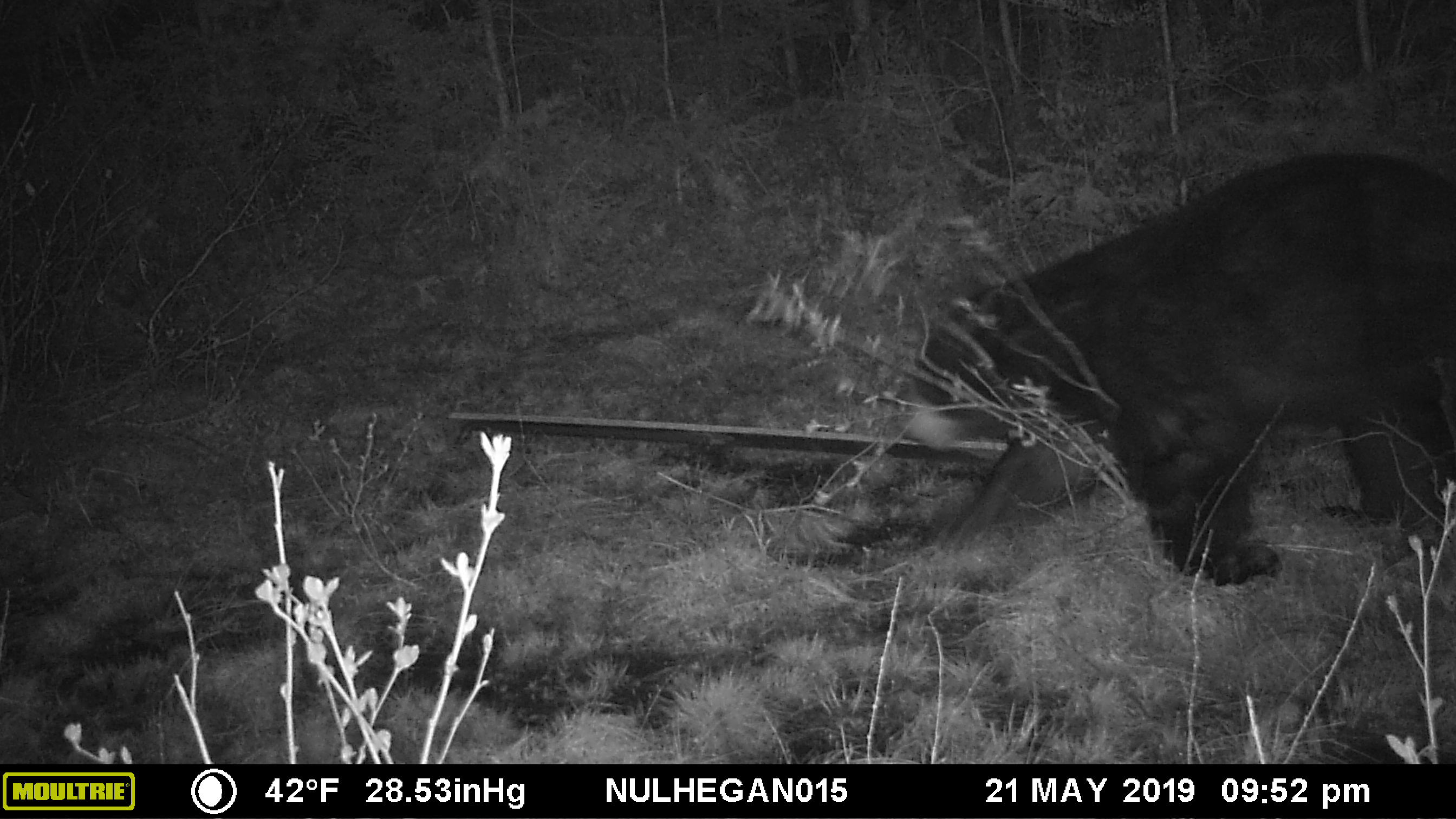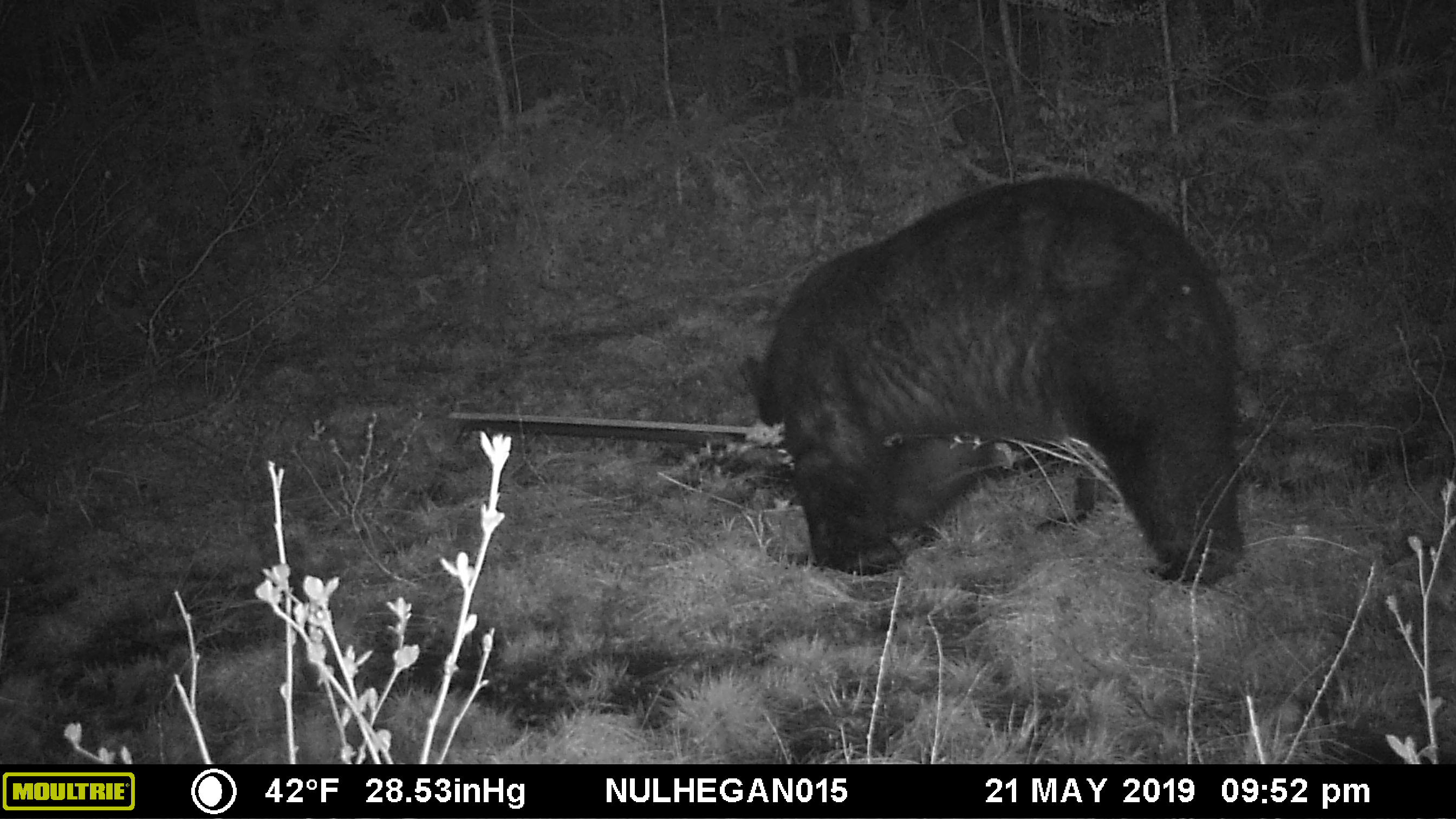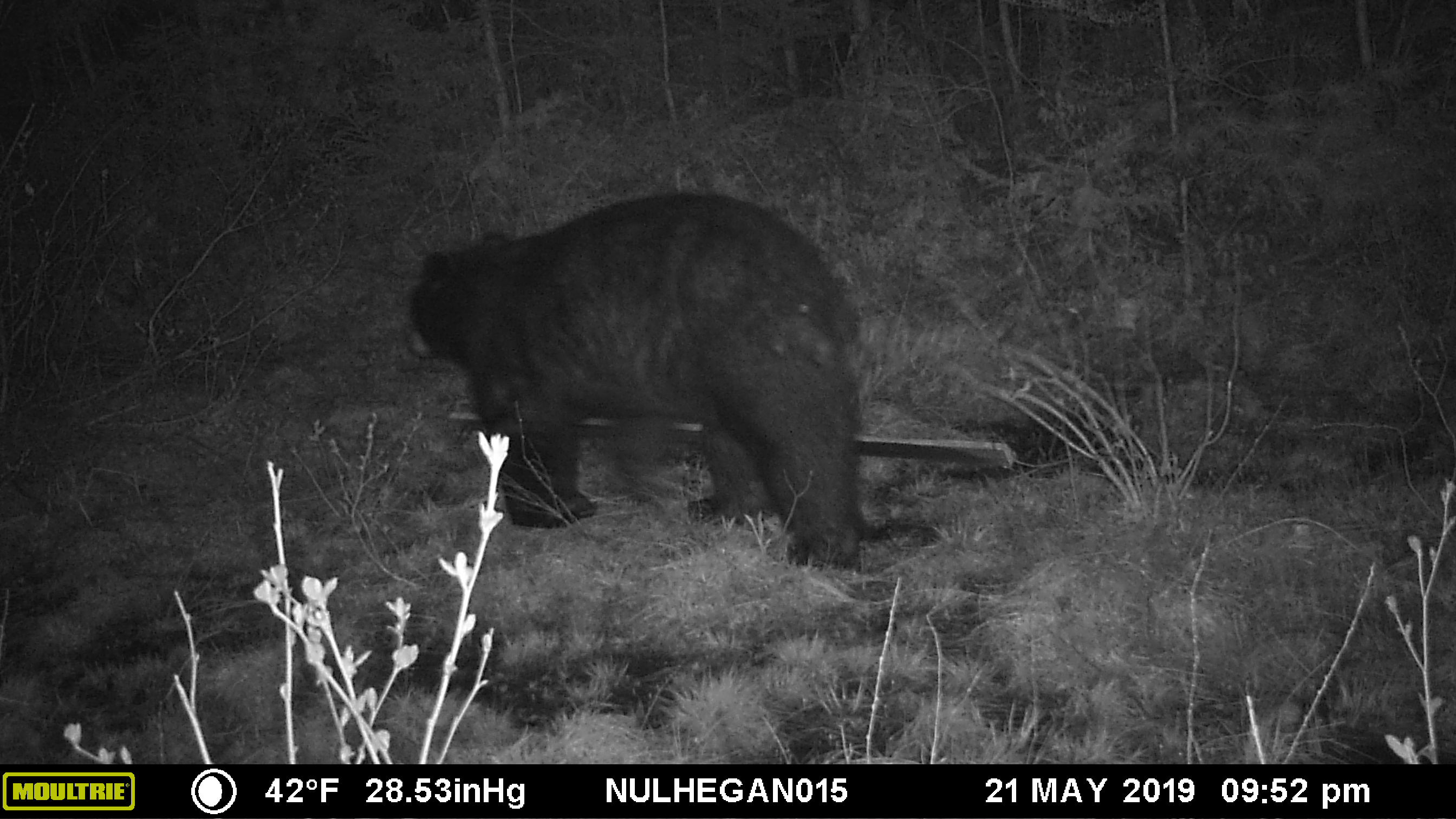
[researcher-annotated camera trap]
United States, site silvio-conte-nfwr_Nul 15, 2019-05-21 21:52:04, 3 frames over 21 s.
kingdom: Animalia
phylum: Chordata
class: Mammalia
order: Carnivora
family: Ursidae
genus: Ursus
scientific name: Ursus americanus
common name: black bear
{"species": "black bear (Ursus americanus)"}